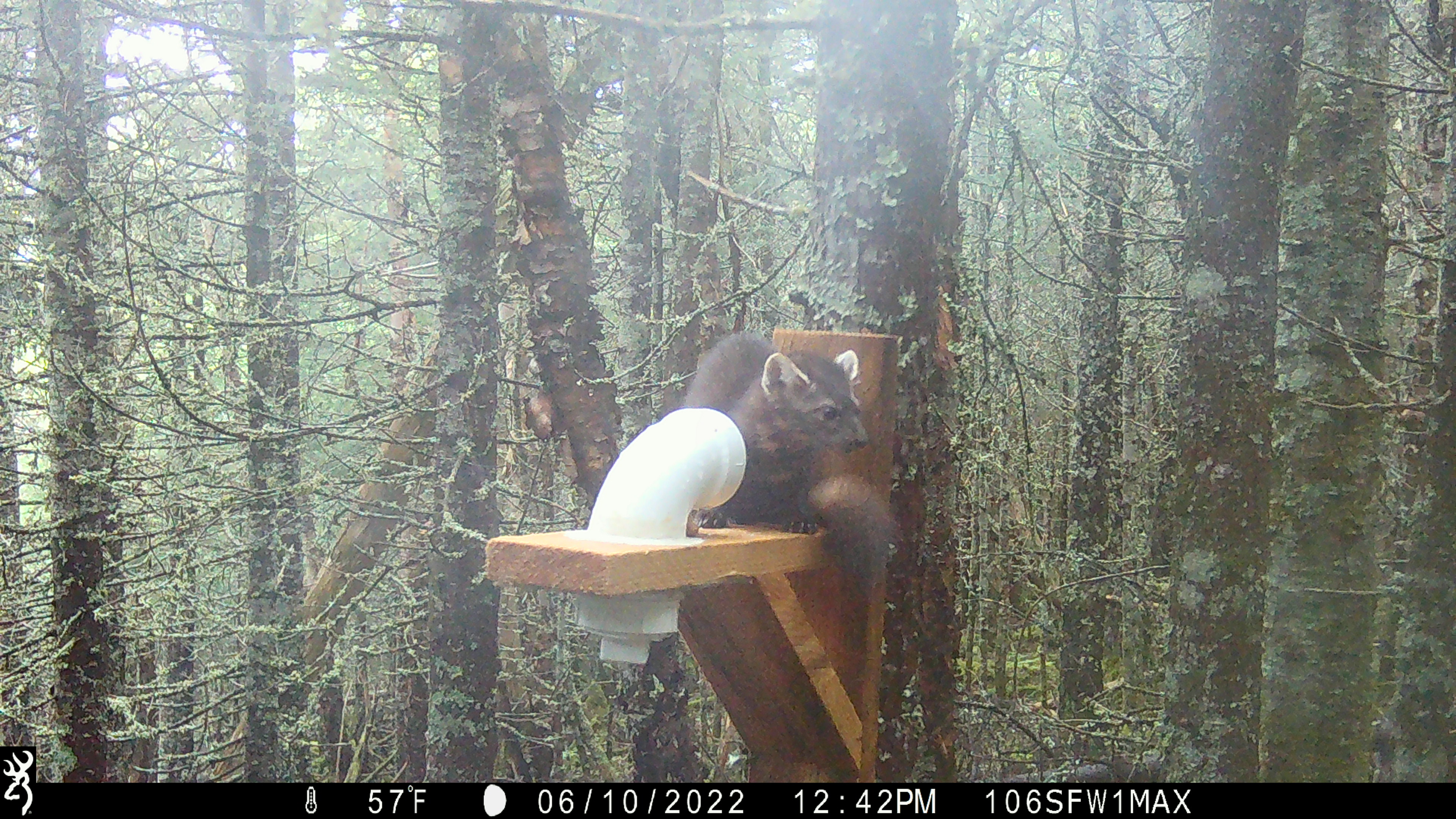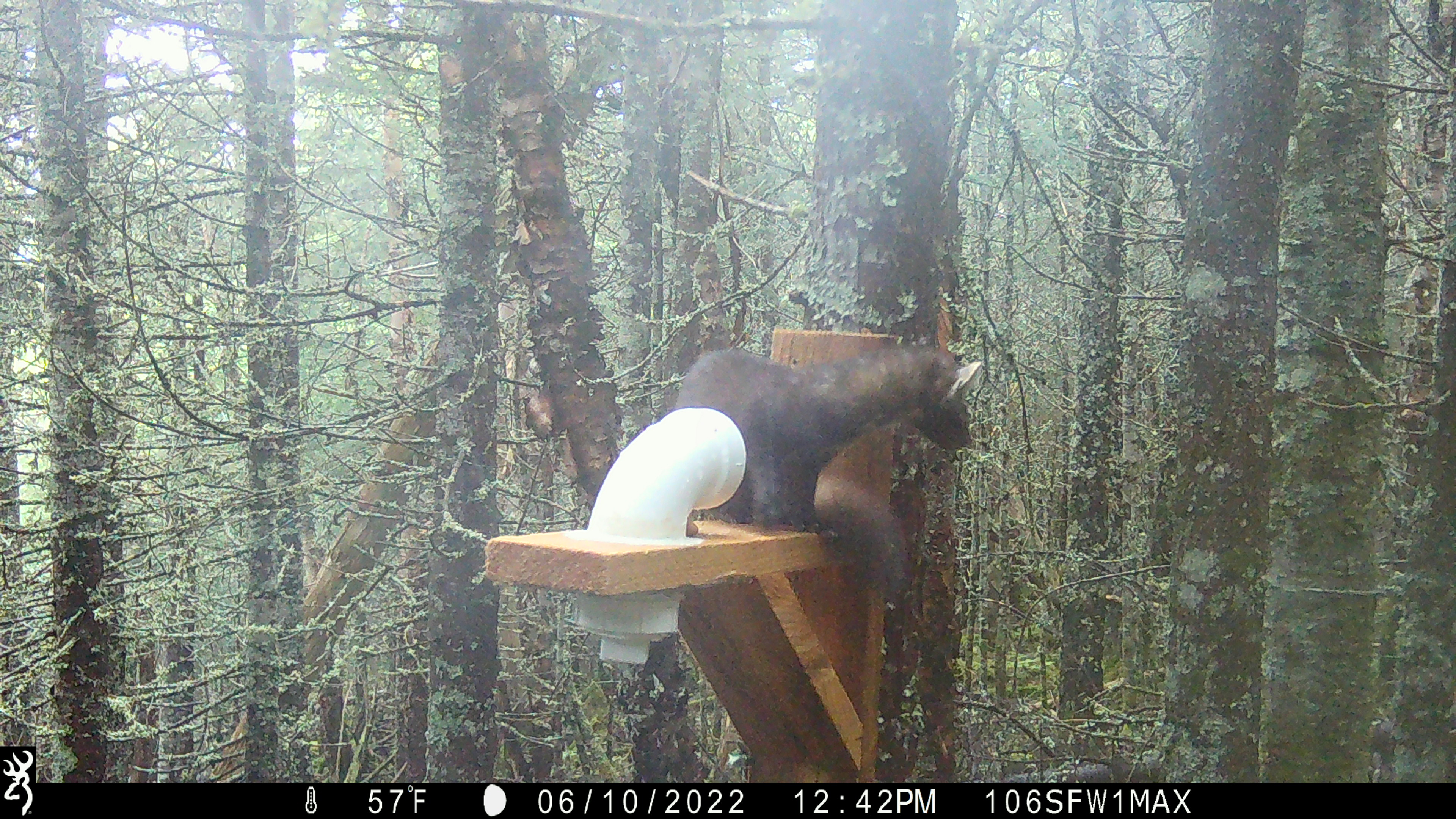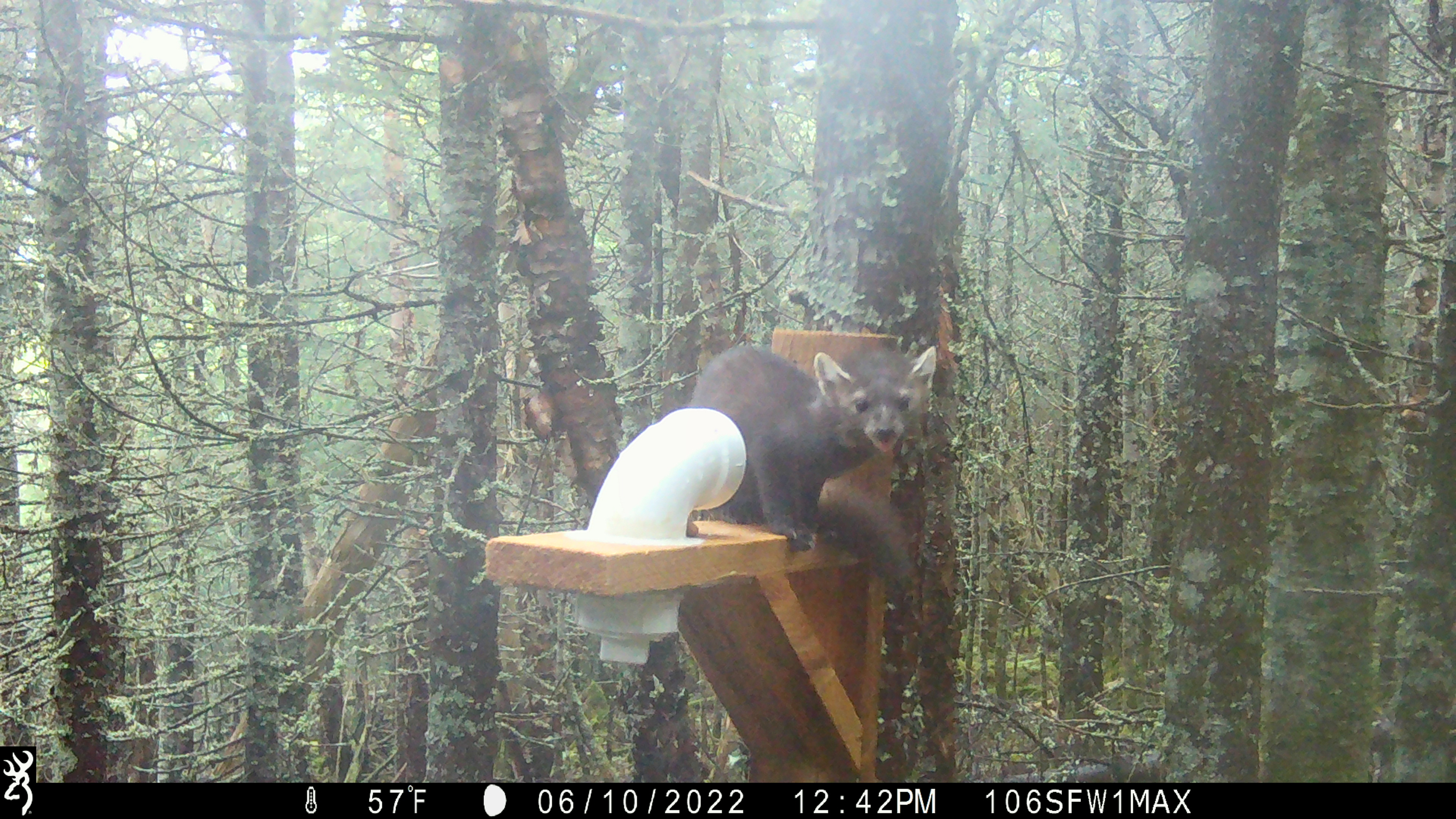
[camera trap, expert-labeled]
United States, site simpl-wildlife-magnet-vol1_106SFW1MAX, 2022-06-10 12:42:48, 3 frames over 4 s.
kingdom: Animalia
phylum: Chordata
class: Mammalia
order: Carnivora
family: Mustelidae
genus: Martes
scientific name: Martes americana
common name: american marten